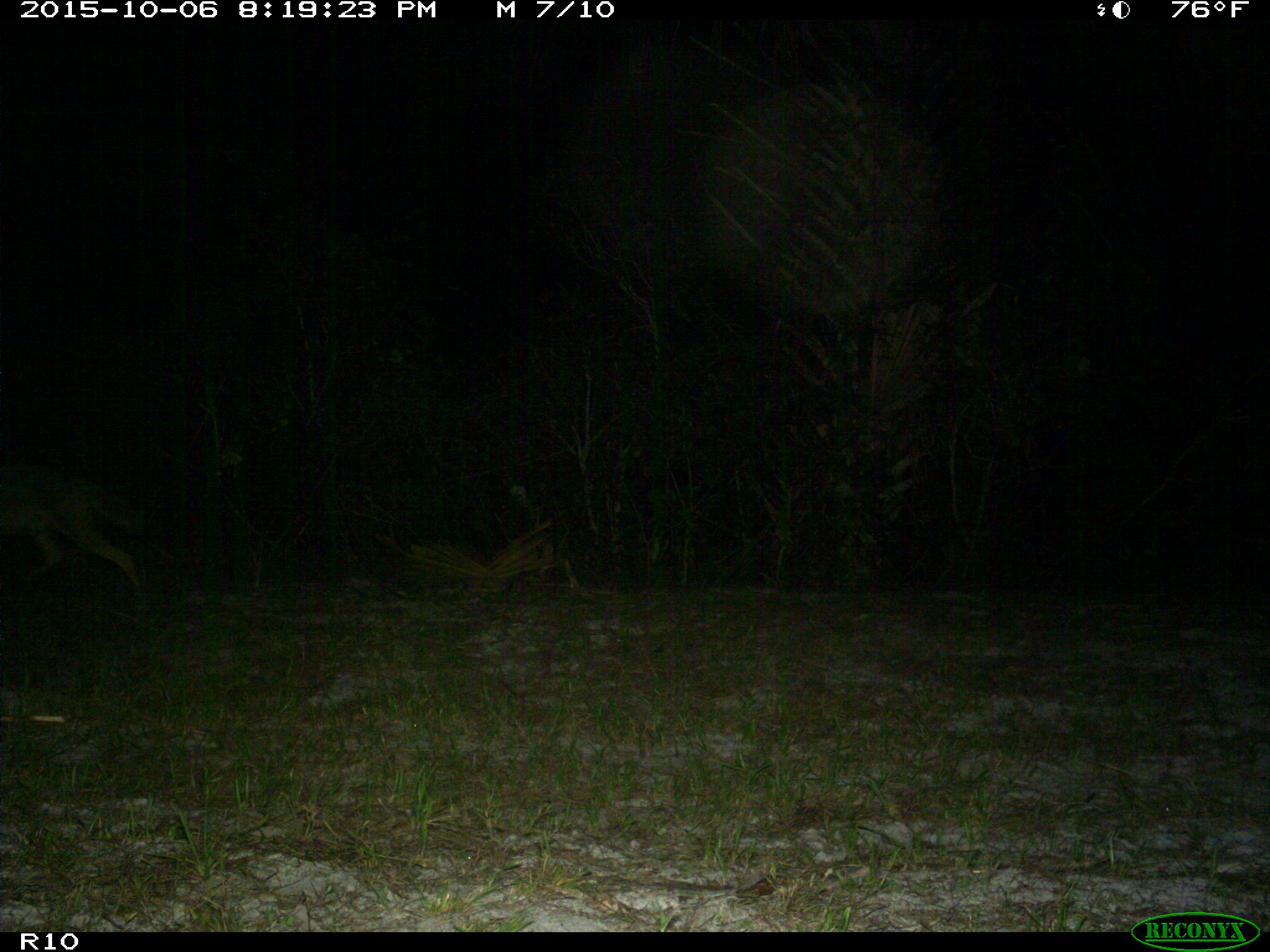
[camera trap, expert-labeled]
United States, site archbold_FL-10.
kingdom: Animalia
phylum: Chordata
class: Mammalia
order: Carnivora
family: Canidae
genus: Canis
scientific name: Canis latrans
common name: coyote